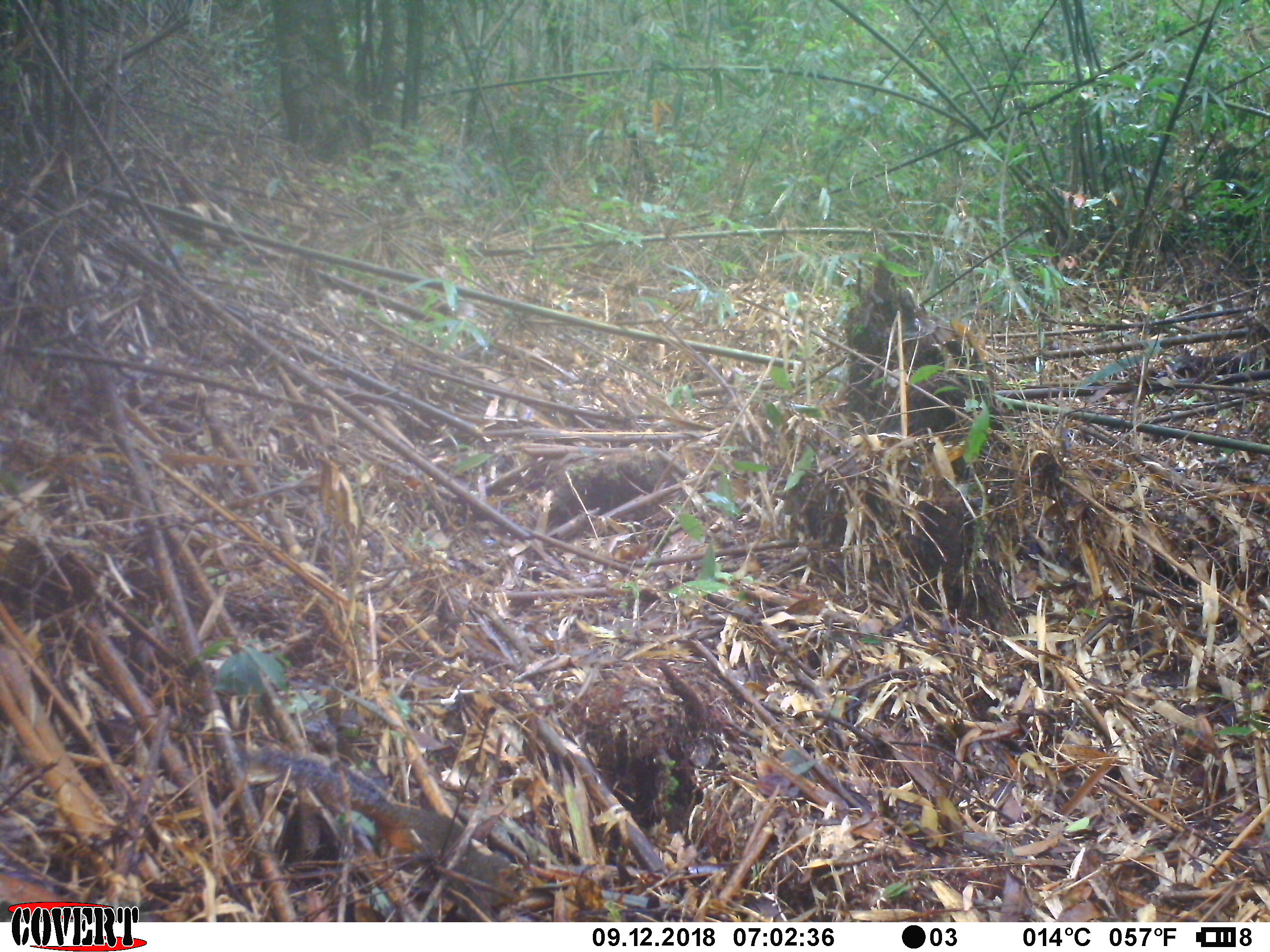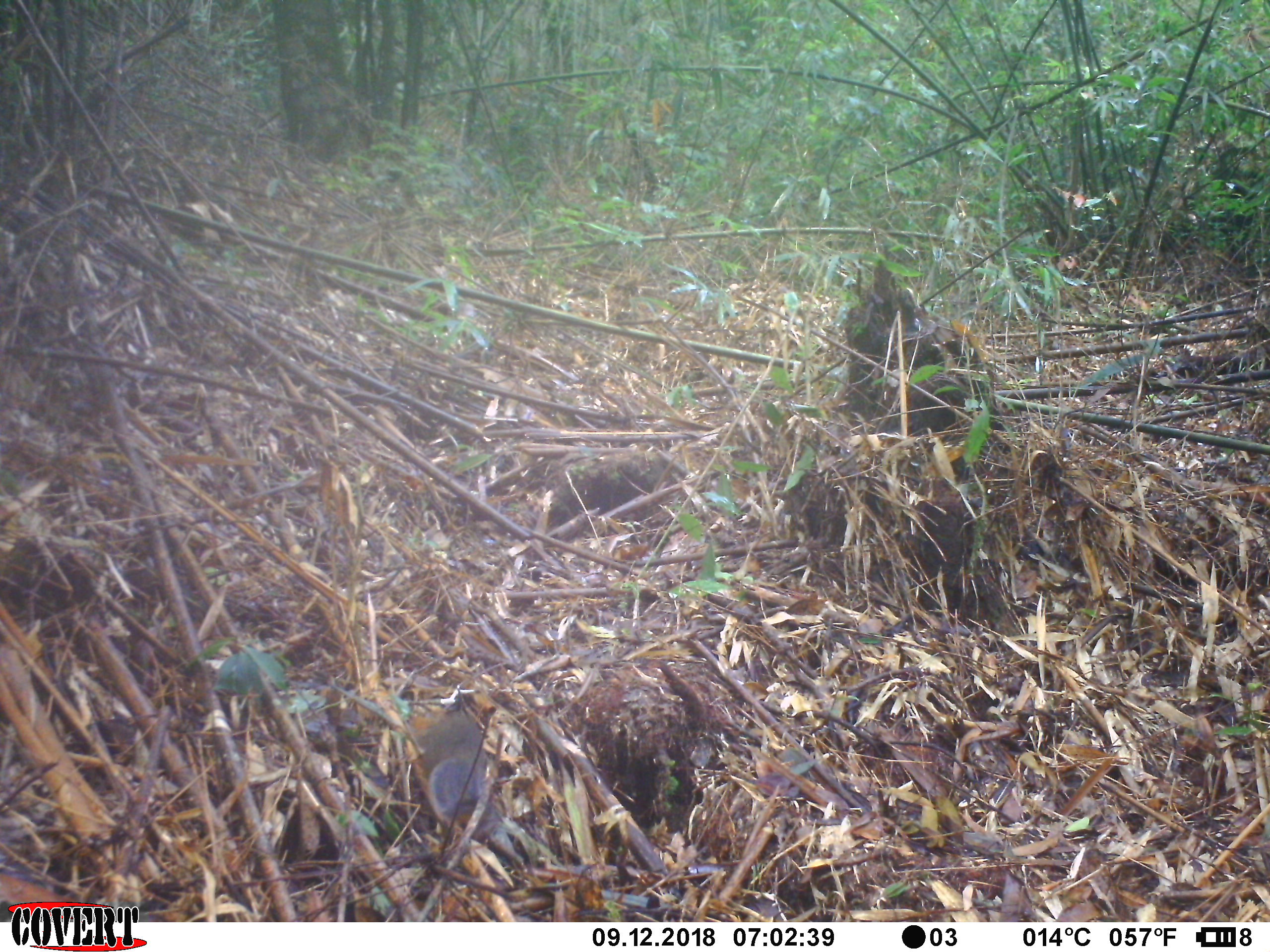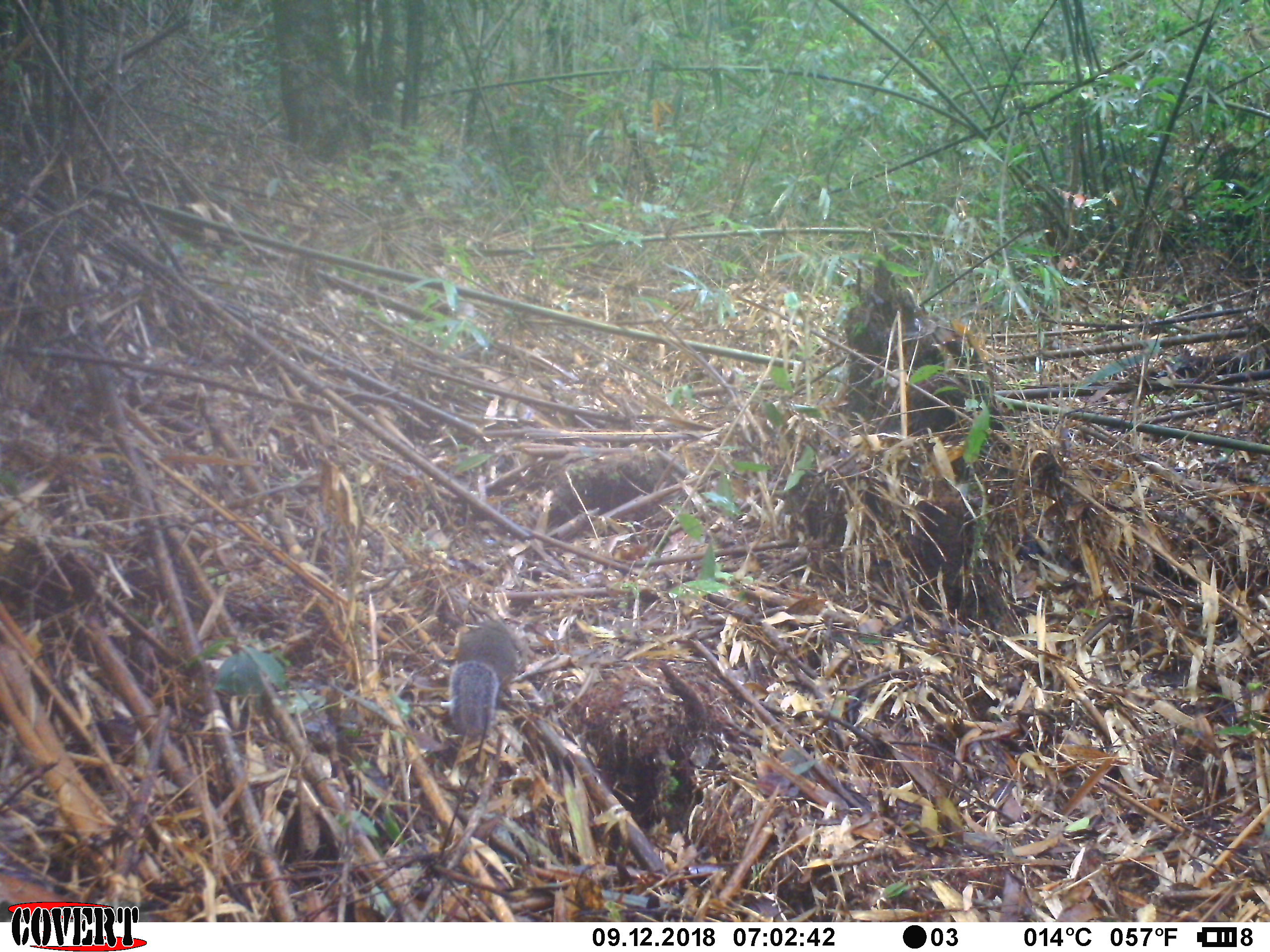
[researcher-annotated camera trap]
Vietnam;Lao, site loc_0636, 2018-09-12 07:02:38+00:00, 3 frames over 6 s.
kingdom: Animalia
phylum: Chordata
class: Mammalia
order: Rodentia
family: Sciuridae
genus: Dremomys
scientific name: Dremomys rufigenis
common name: red-cheeked squirrel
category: red cheeked squirrel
Red cheeked squirrel (red-cheeked squirrel) (Dremomys rufigenis). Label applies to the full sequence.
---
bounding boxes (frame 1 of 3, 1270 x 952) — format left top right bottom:
red cheeked squirrel: 239 743 535 922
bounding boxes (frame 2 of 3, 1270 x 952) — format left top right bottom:
red cheeked squirrel: 403 689 523 864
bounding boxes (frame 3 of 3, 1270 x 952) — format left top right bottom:
red cheeked squirrel: 449 613 529 736